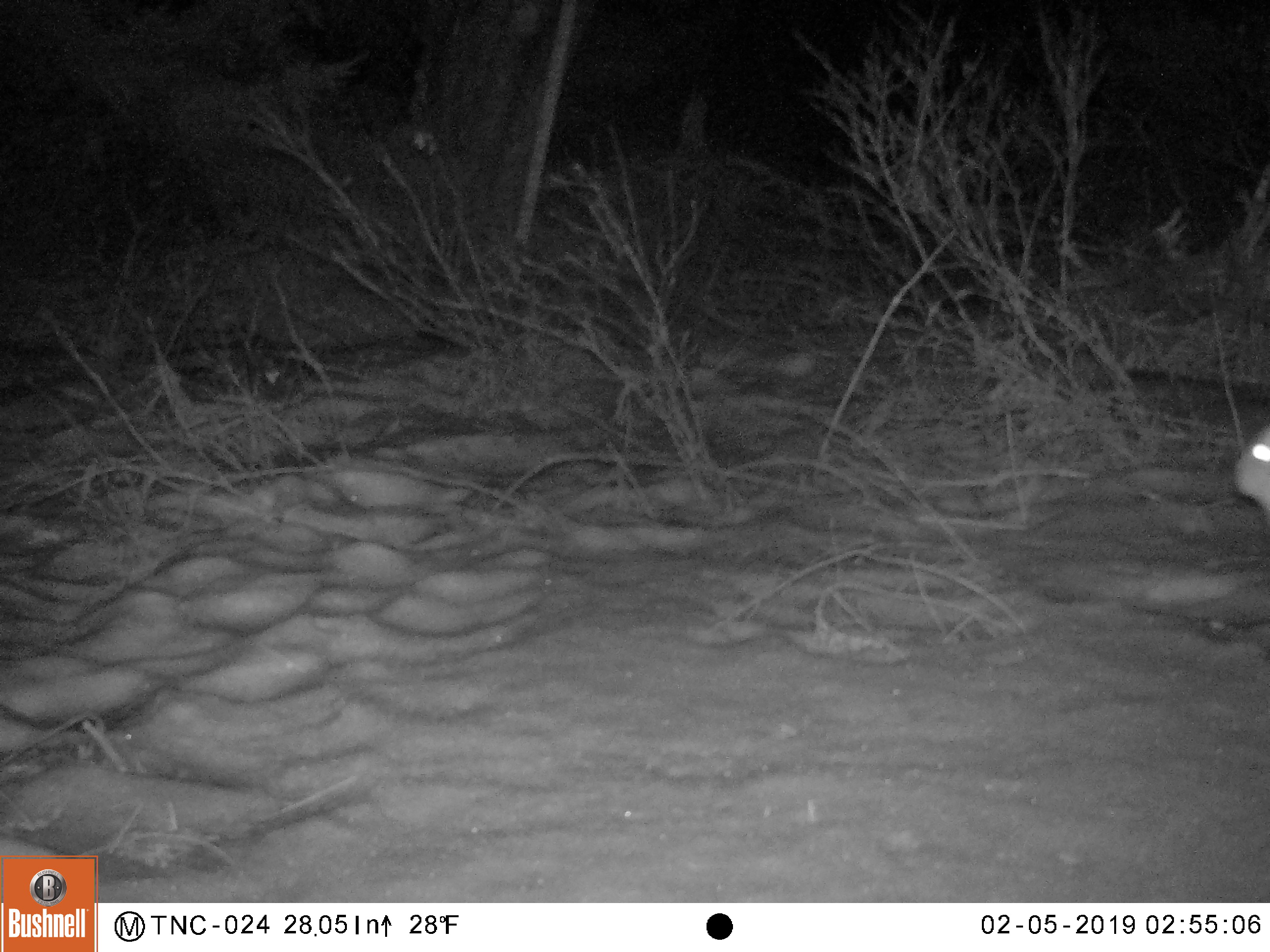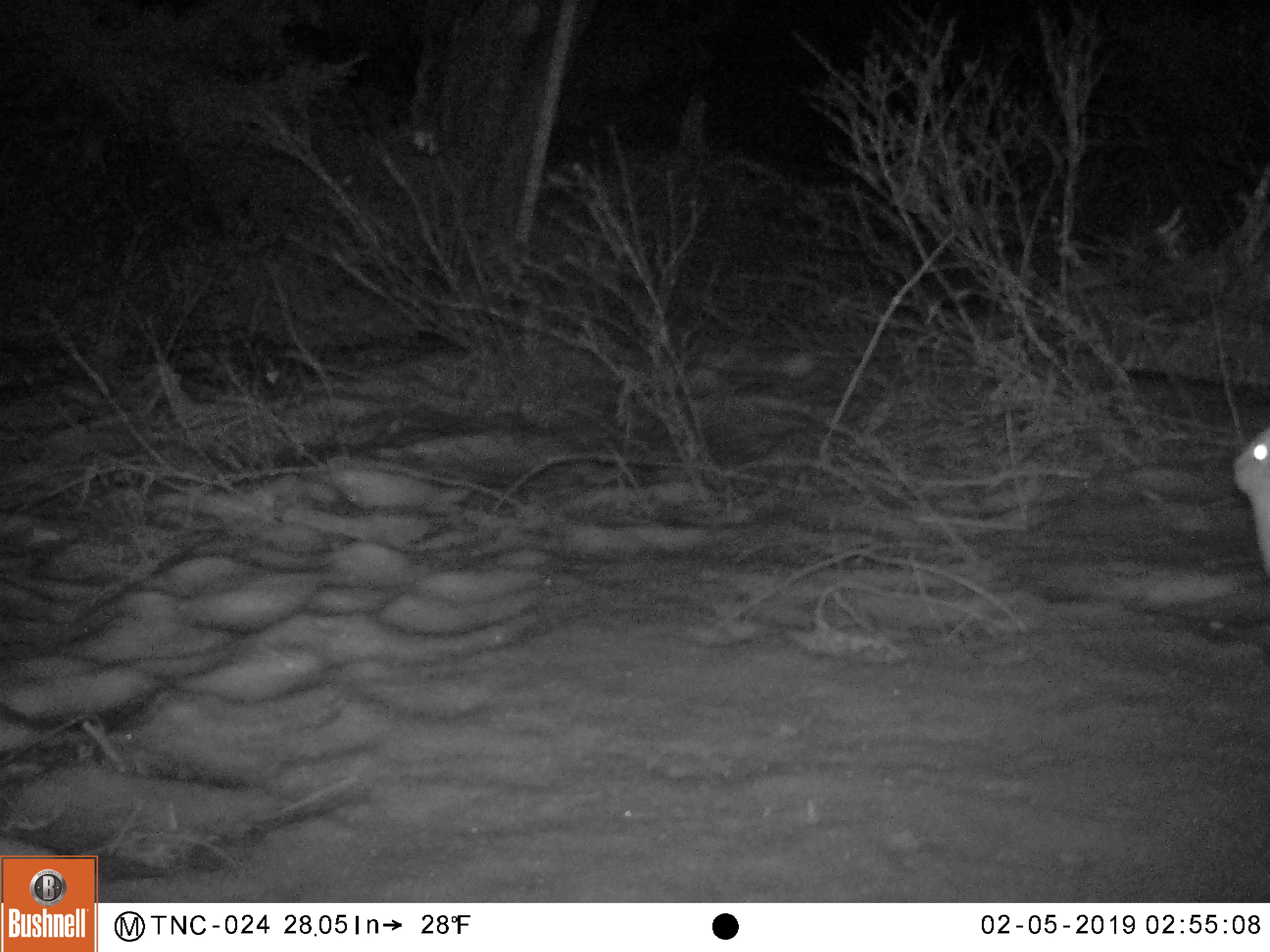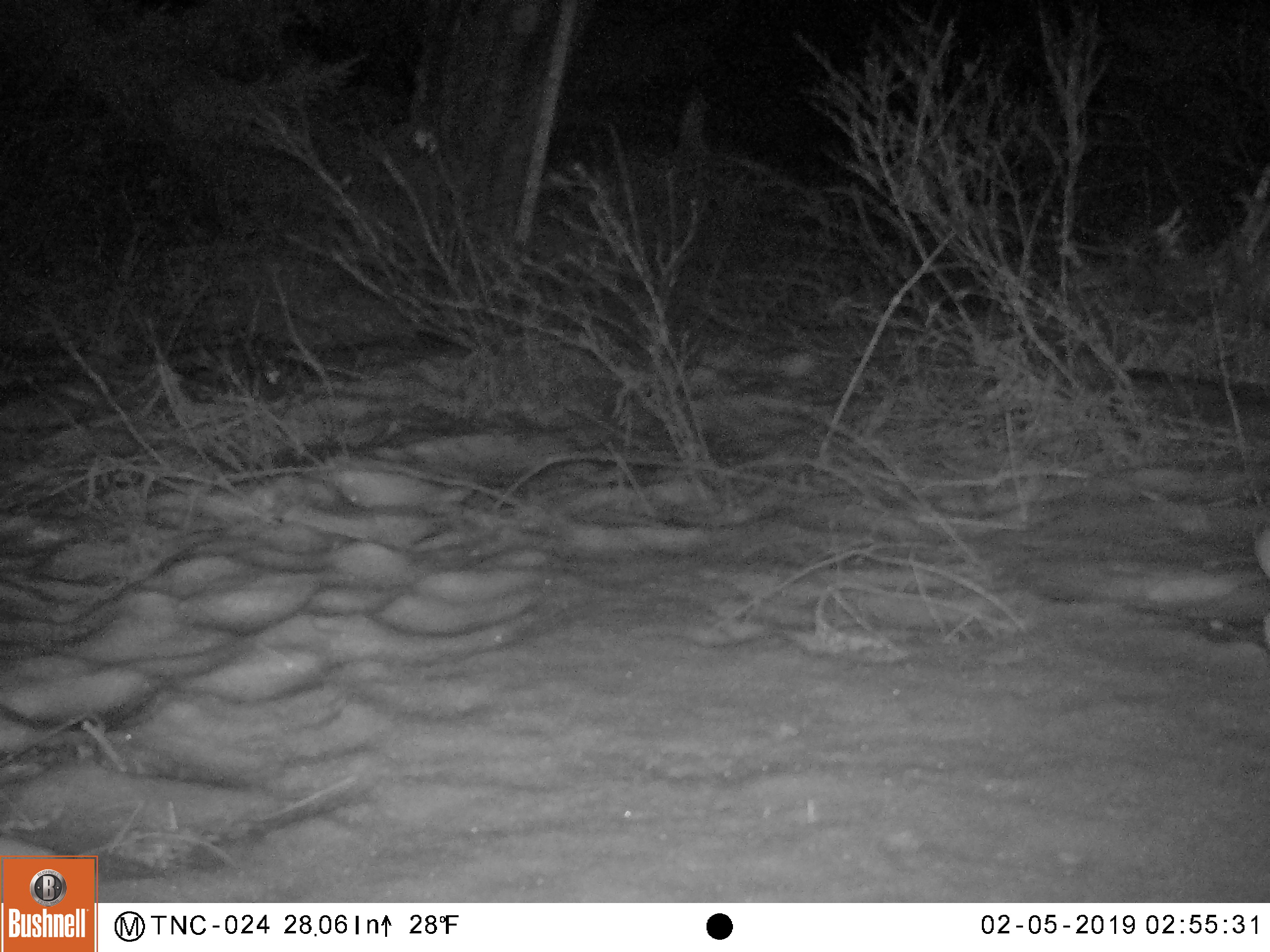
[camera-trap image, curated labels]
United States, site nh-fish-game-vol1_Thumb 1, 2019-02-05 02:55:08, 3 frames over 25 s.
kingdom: Animalia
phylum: Chordata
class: Mammalia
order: Lagomorpha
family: Leporidae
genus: Lepus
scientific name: Lepus americanus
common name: snowshoe hare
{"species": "snowshoe hare (Lepus americanus)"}